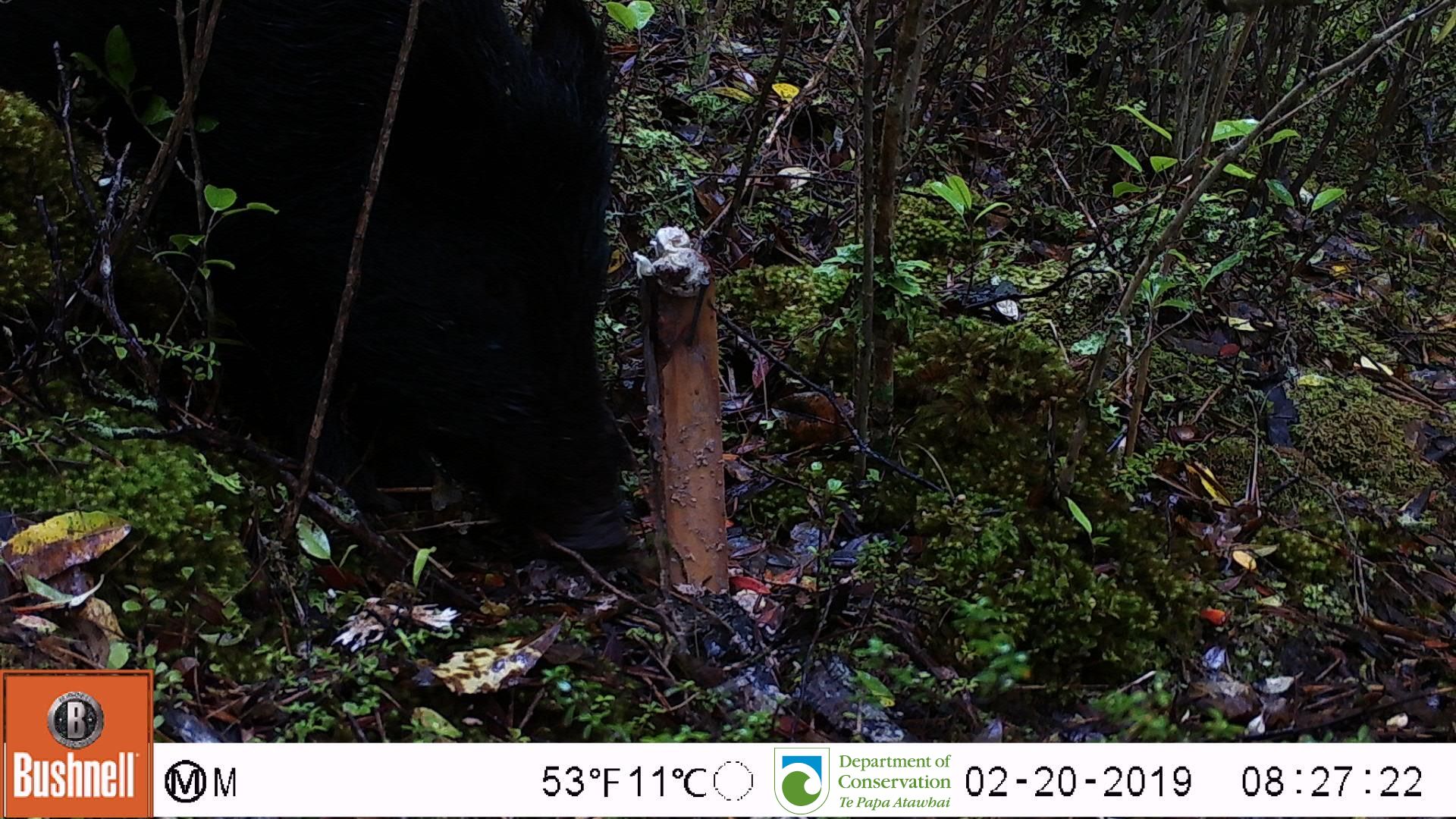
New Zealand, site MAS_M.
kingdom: Animalia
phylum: Chordata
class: Mammalia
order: Artiodactyla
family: Suidae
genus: Sus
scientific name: Sus scrofa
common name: pig